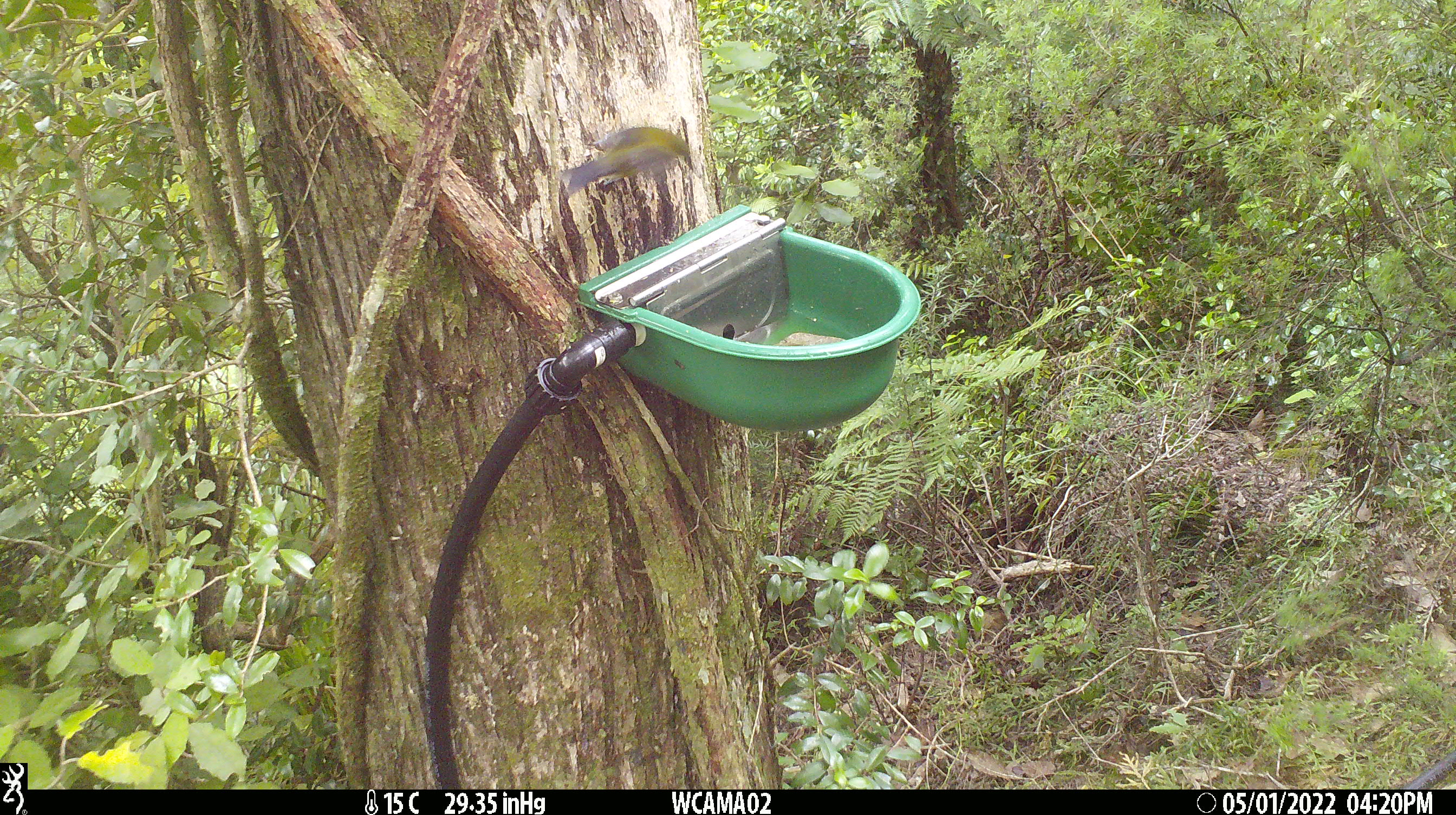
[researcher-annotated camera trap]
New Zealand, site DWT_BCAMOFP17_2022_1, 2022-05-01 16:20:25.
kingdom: Animalia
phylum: Chordata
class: Aves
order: Passeriformes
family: Meliphagidae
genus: Anthornis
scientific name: Anthornis melanura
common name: new zealand bellbird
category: bellbird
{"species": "bellbird (new zealand bellbird) (Anthornis melanura)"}